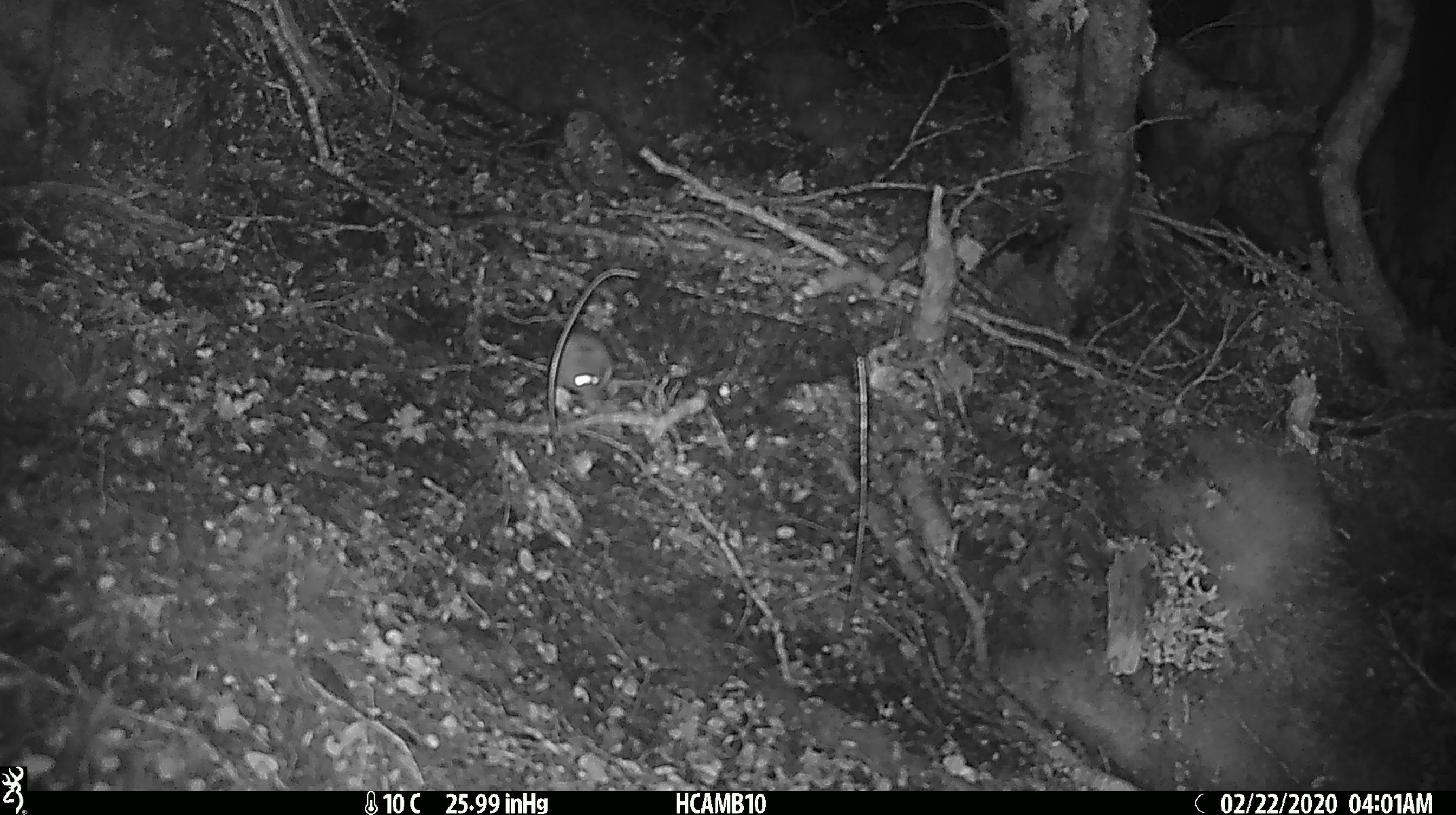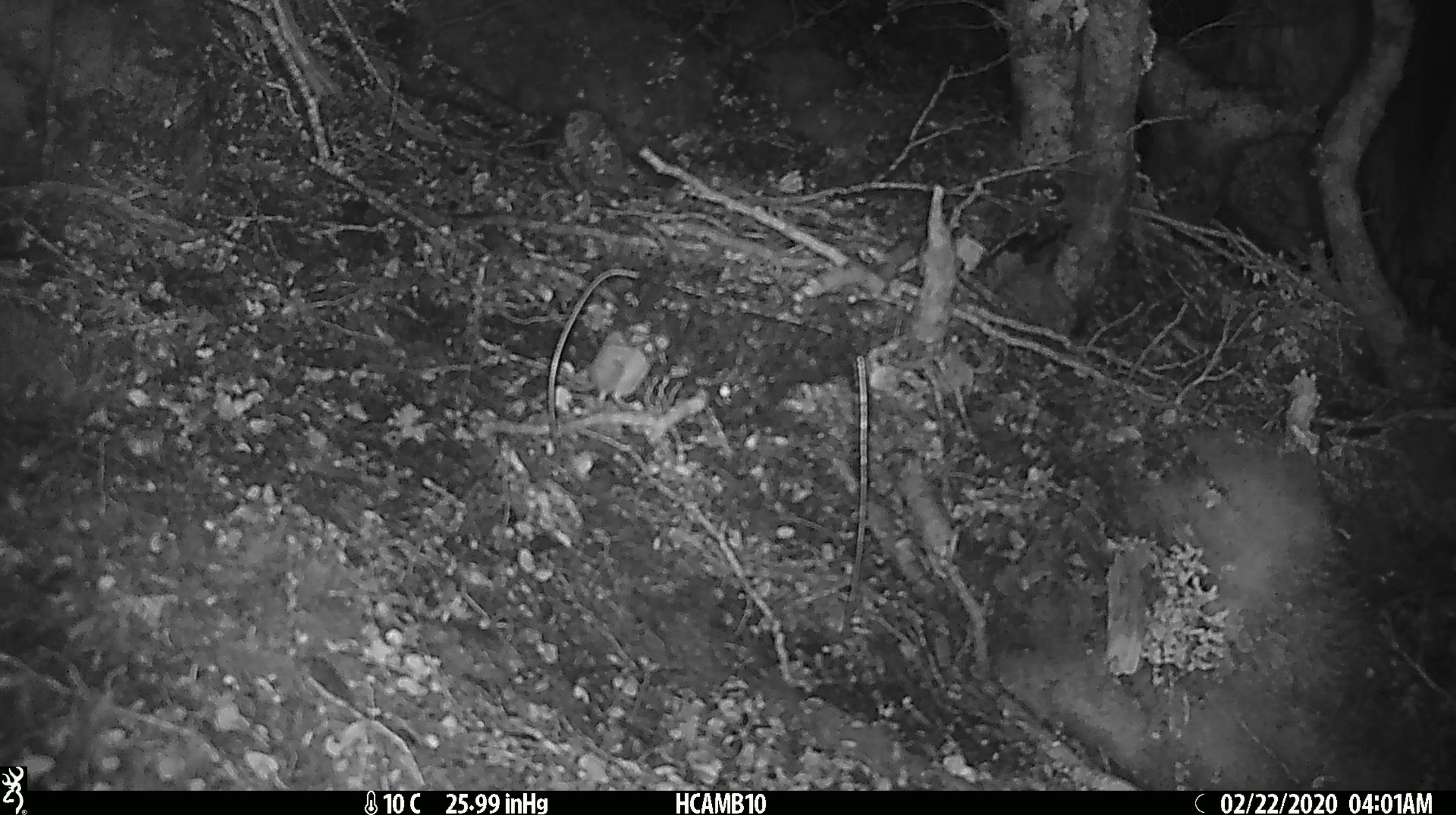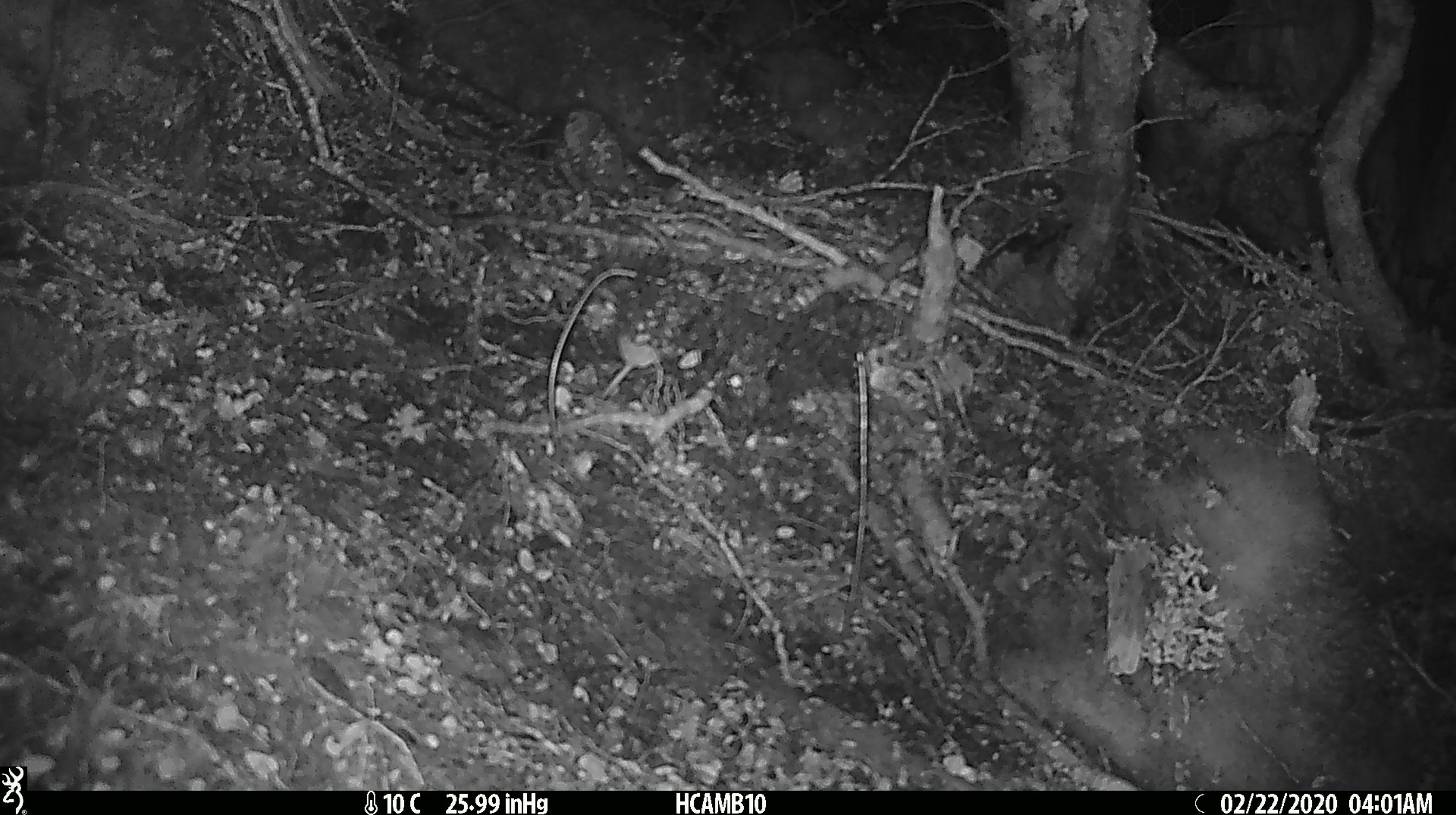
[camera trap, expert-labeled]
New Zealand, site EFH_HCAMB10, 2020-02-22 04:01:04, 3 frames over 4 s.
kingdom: Animalia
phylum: Chordata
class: Mammalia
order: Rodentia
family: Muridae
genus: Mus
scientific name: Mus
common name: mouse